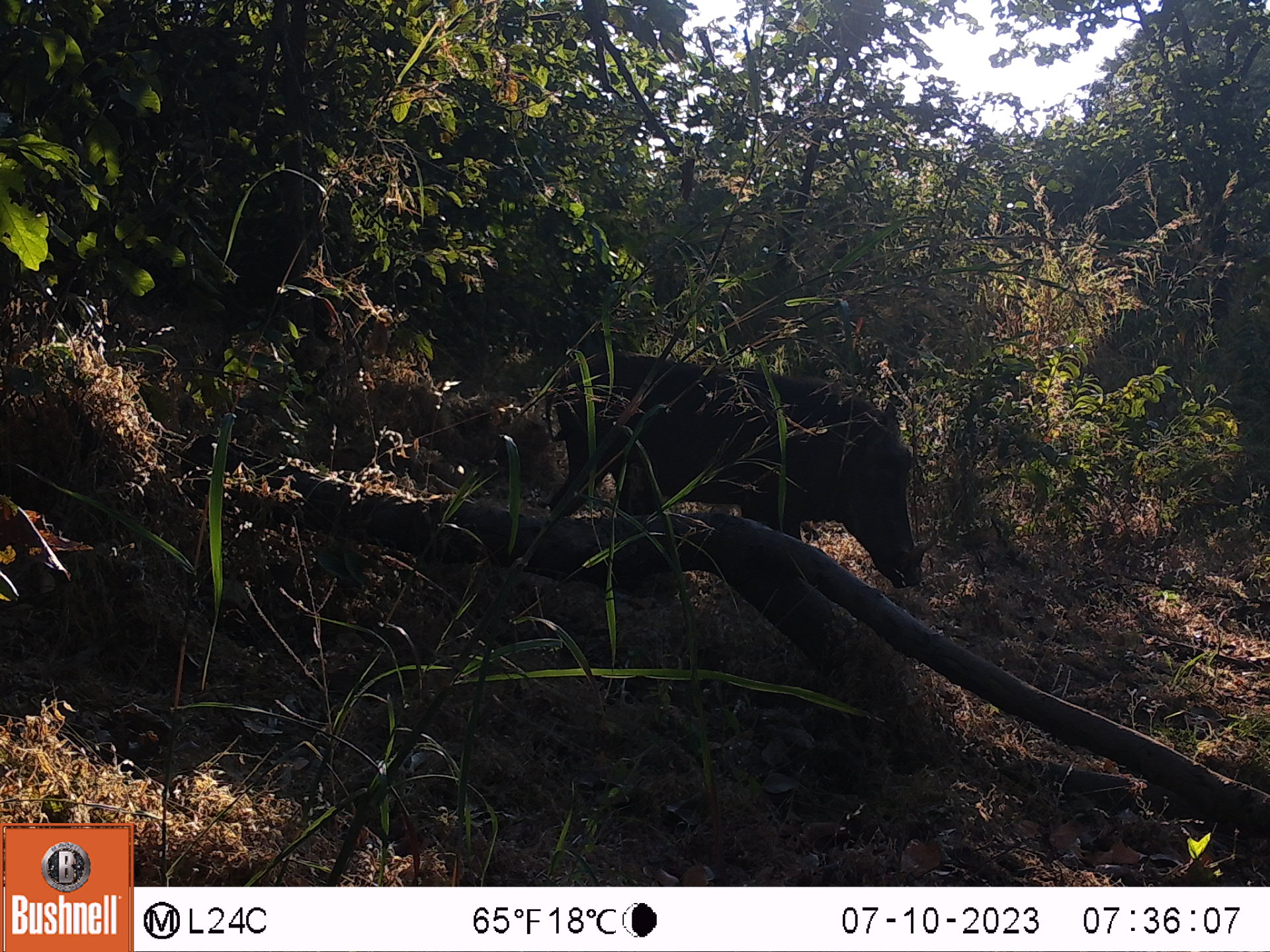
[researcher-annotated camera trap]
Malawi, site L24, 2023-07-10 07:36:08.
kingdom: Animalia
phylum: Chordata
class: Mammalia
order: Artiodactyla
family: Suidae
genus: Phacochoerus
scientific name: Phacochoerus africanus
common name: common warthog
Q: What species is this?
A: Common warthog (Phacochoerus africanus).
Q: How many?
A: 1.